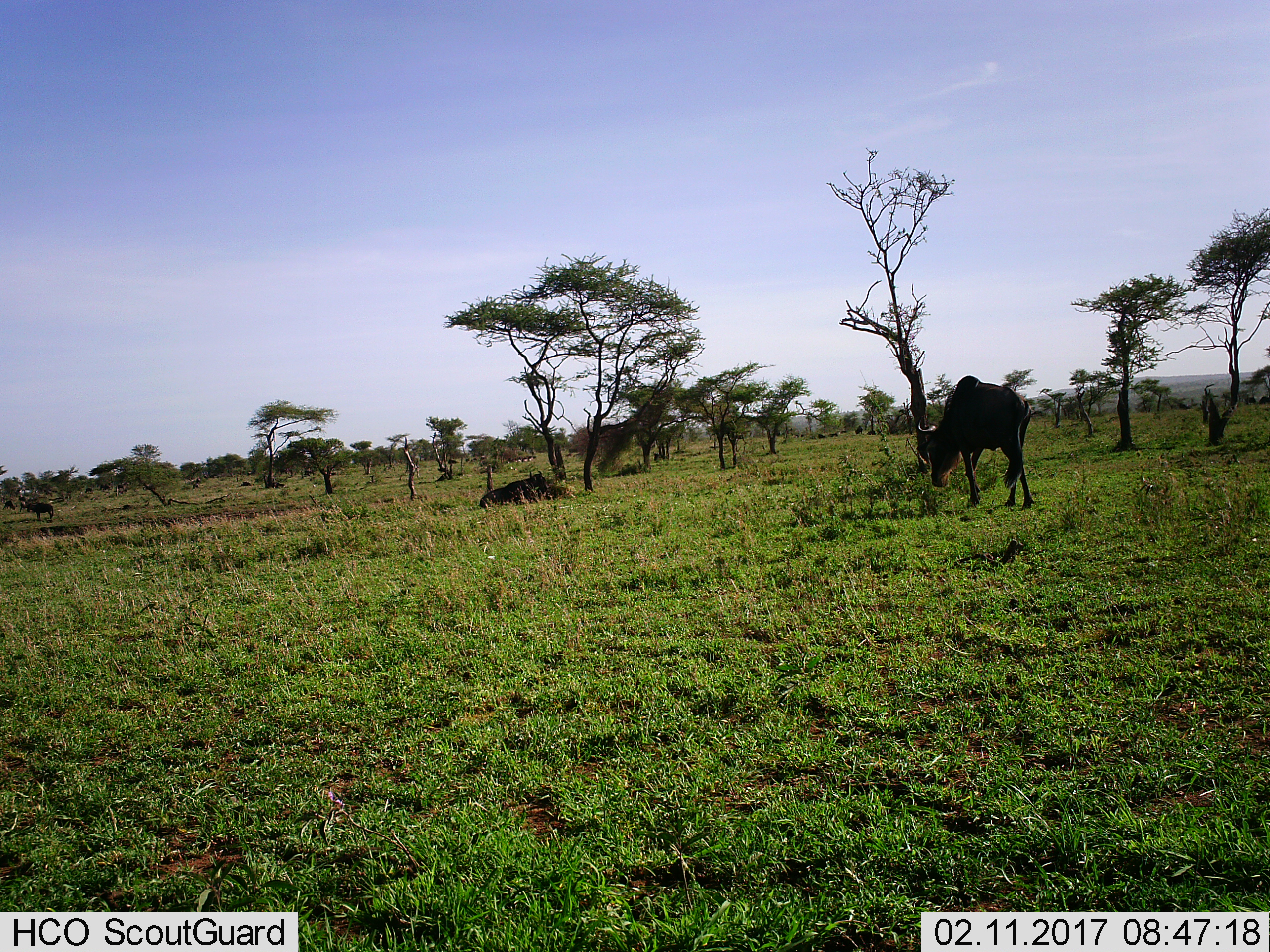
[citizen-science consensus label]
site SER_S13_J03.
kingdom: Animalia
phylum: Chordata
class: Mammalia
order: Artiodactyla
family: Bovidae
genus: Connochaetes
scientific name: Connochaetes taurinus taurinus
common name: blue wildebeest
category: wildebeestblue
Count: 2.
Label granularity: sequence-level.